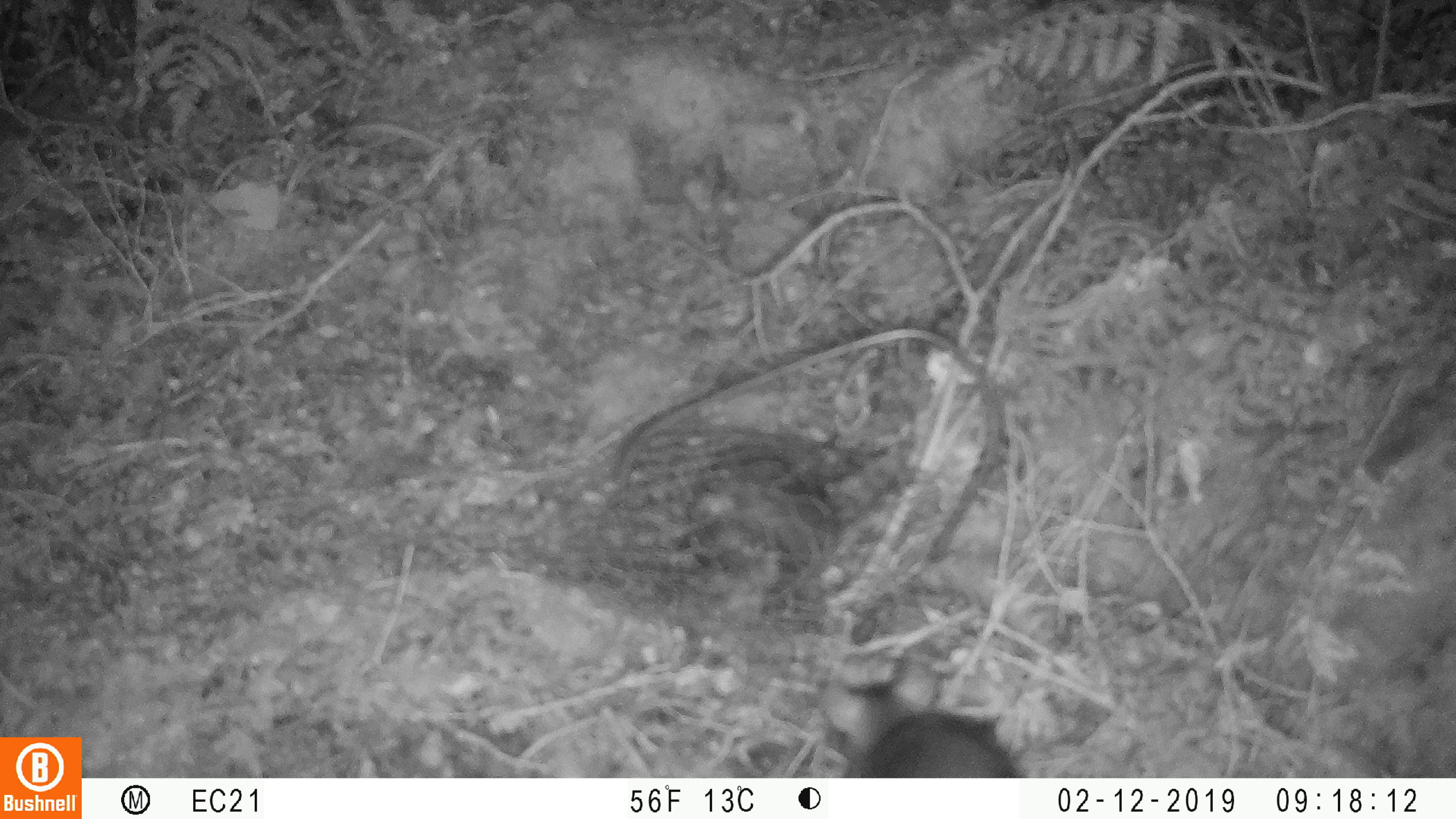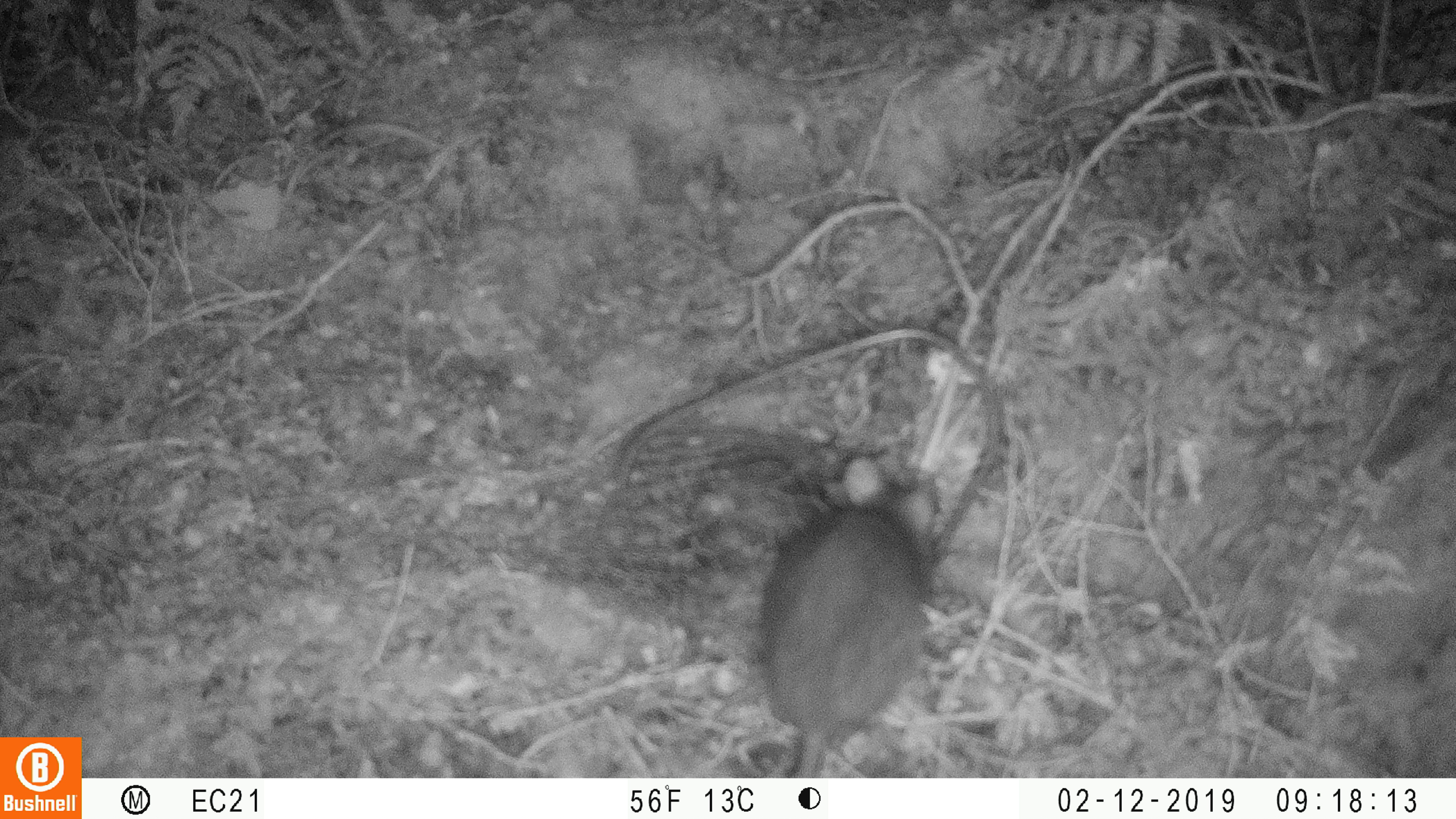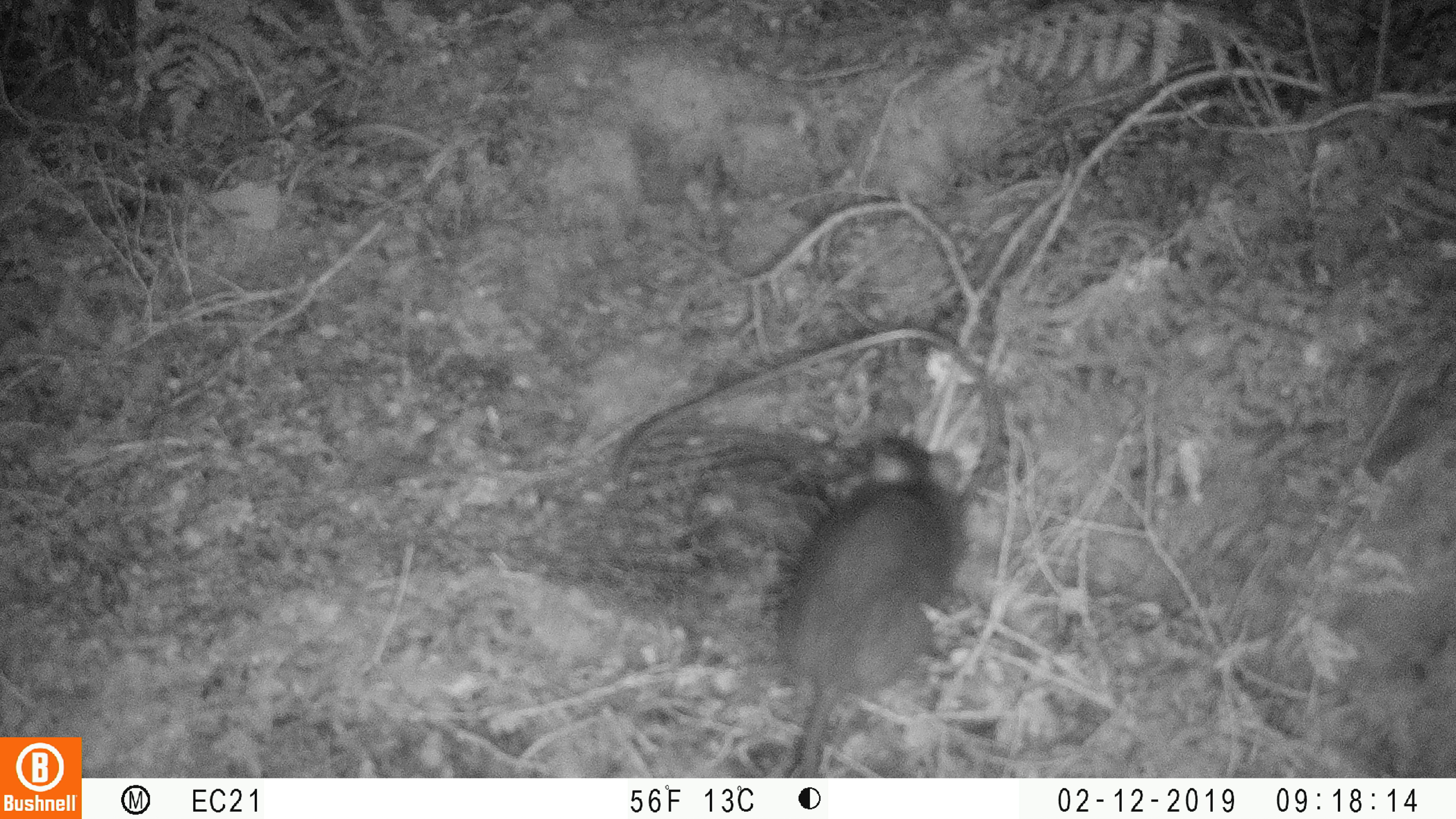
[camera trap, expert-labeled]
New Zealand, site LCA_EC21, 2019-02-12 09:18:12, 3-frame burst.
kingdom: Animalia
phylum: Chordata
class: Mammalia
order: Rodentia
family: Muridae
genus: Rattus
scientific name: Rattus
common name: rat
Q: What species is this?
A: Rat (Rattus).